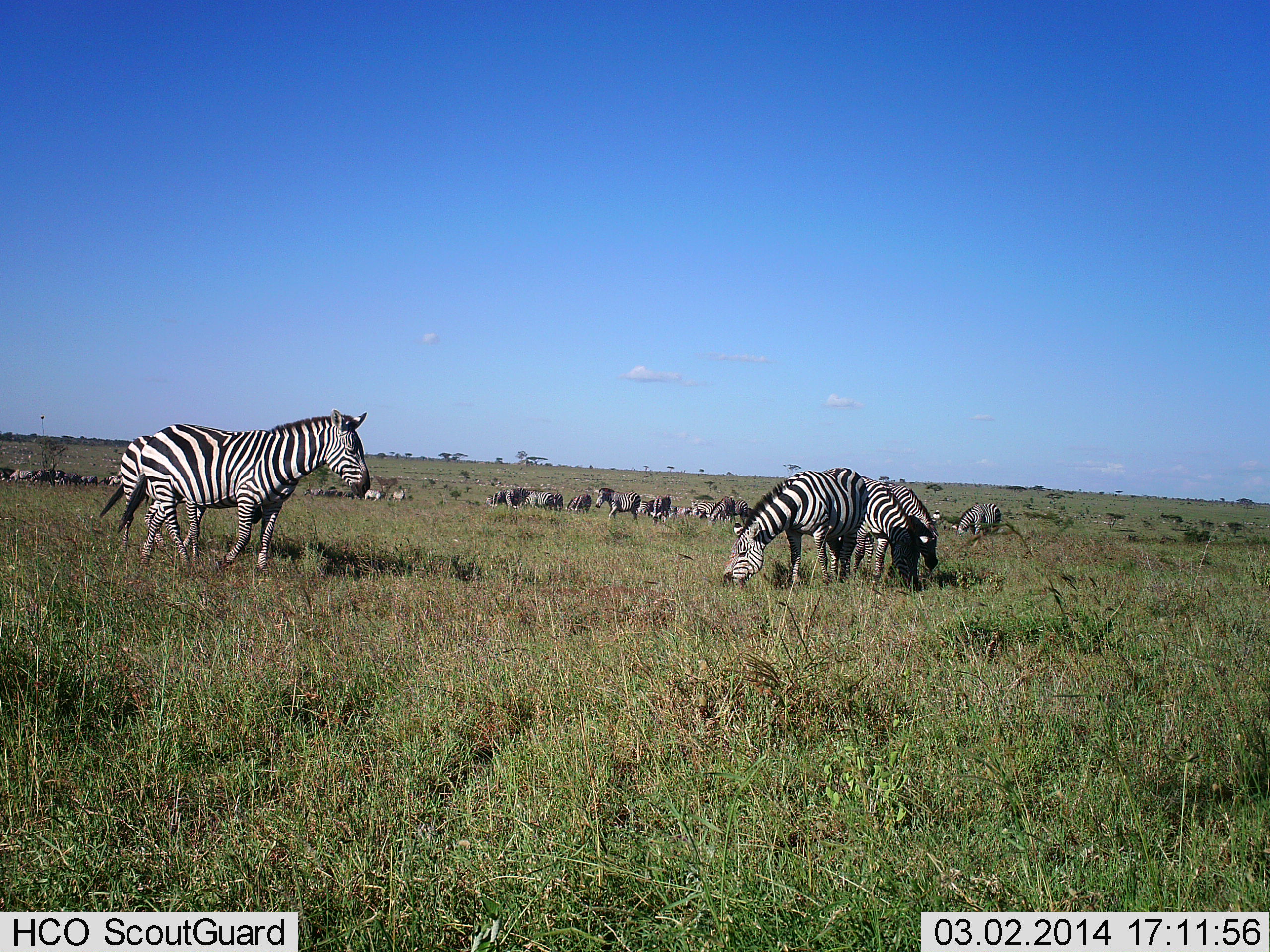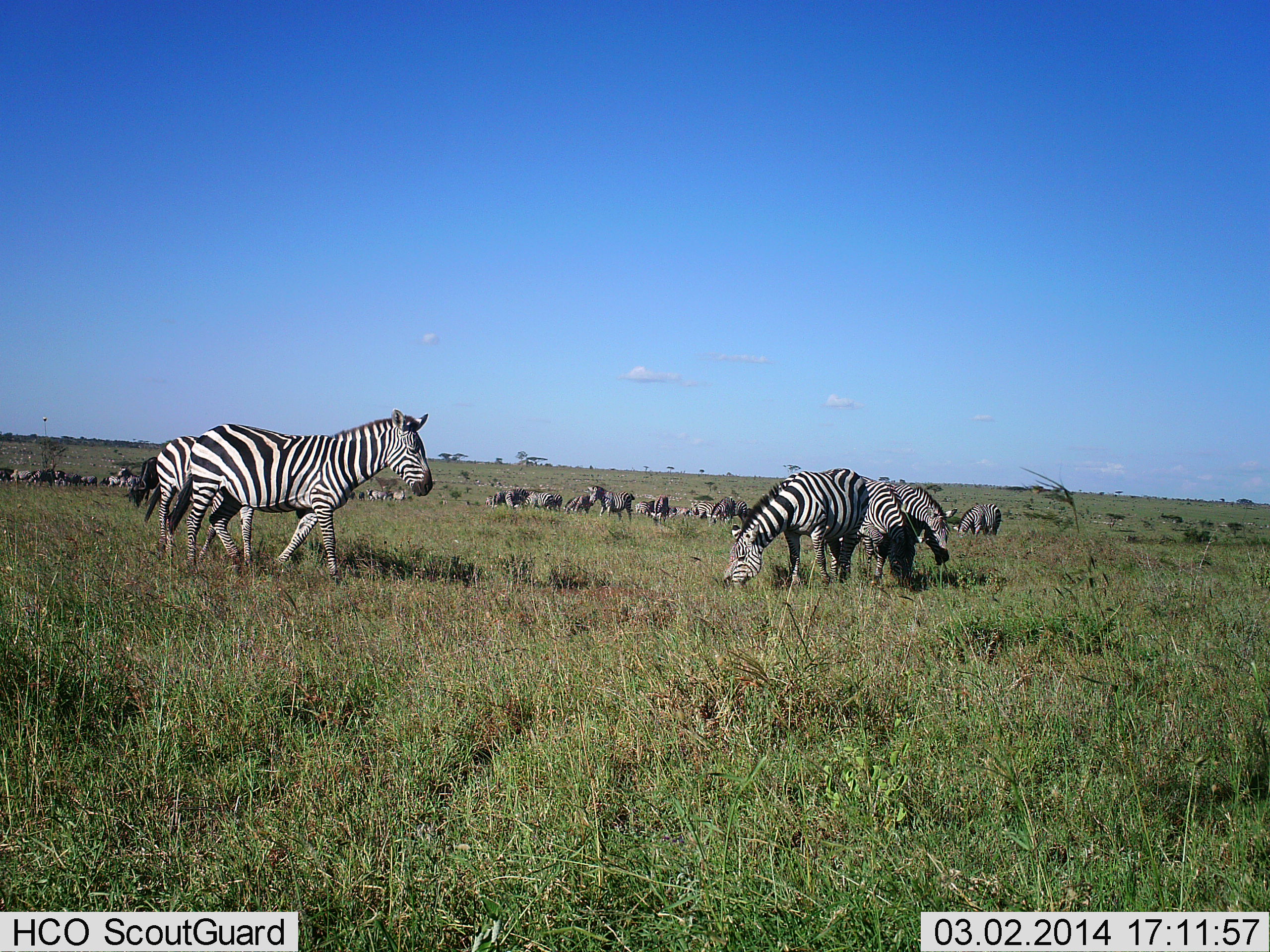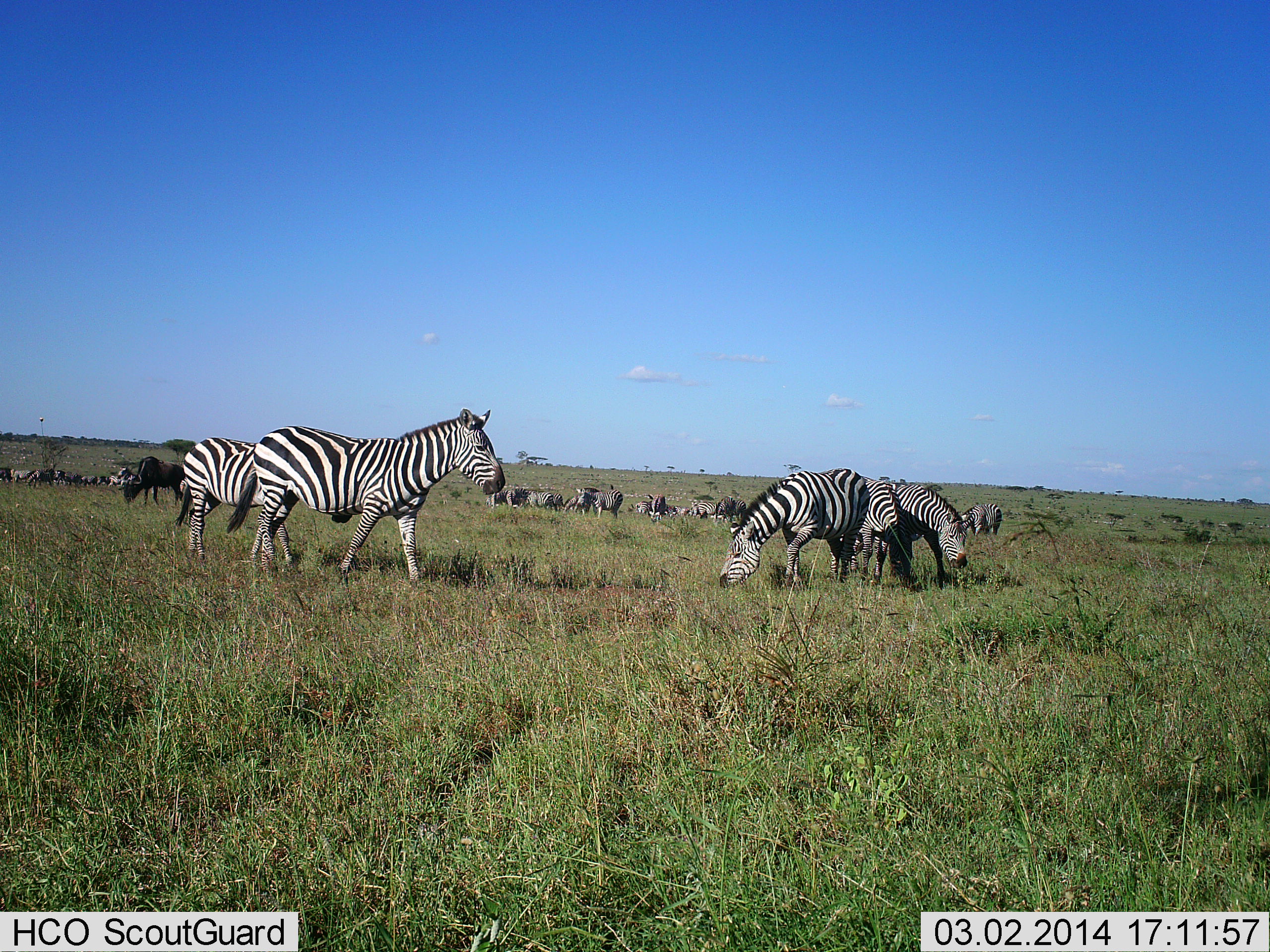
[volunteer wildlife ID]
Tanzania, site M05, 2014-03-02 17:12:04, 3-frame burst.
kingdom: Animalia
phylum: Chordata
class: Mammalia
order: Perissodactyla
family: Equidae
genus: Equus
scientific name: Equus quagga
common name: plains zebra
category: zebra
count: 11-50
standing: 75%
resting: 8%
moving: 75%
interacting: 0%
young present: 0%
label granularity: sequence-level